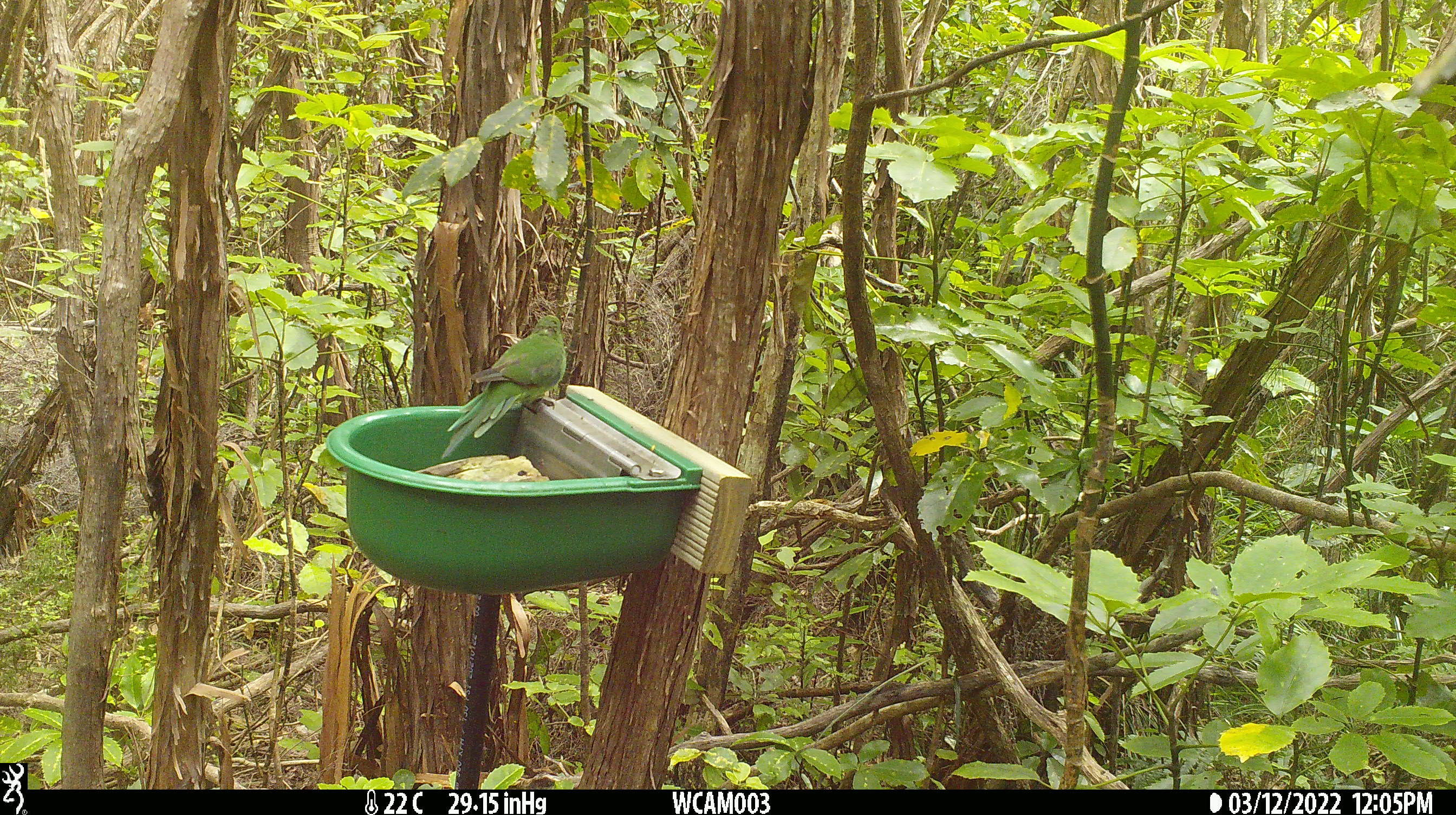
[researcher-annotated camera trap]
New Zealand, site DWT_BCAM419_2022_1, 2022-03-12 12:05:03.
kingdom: Animalia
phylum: Chordata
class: Aves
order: Psittaciformes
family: Psittaculidae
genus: Cyanoramphus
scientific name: Cyanoramphus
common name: parakeet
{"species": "parakeet (Cyanoramphus)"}